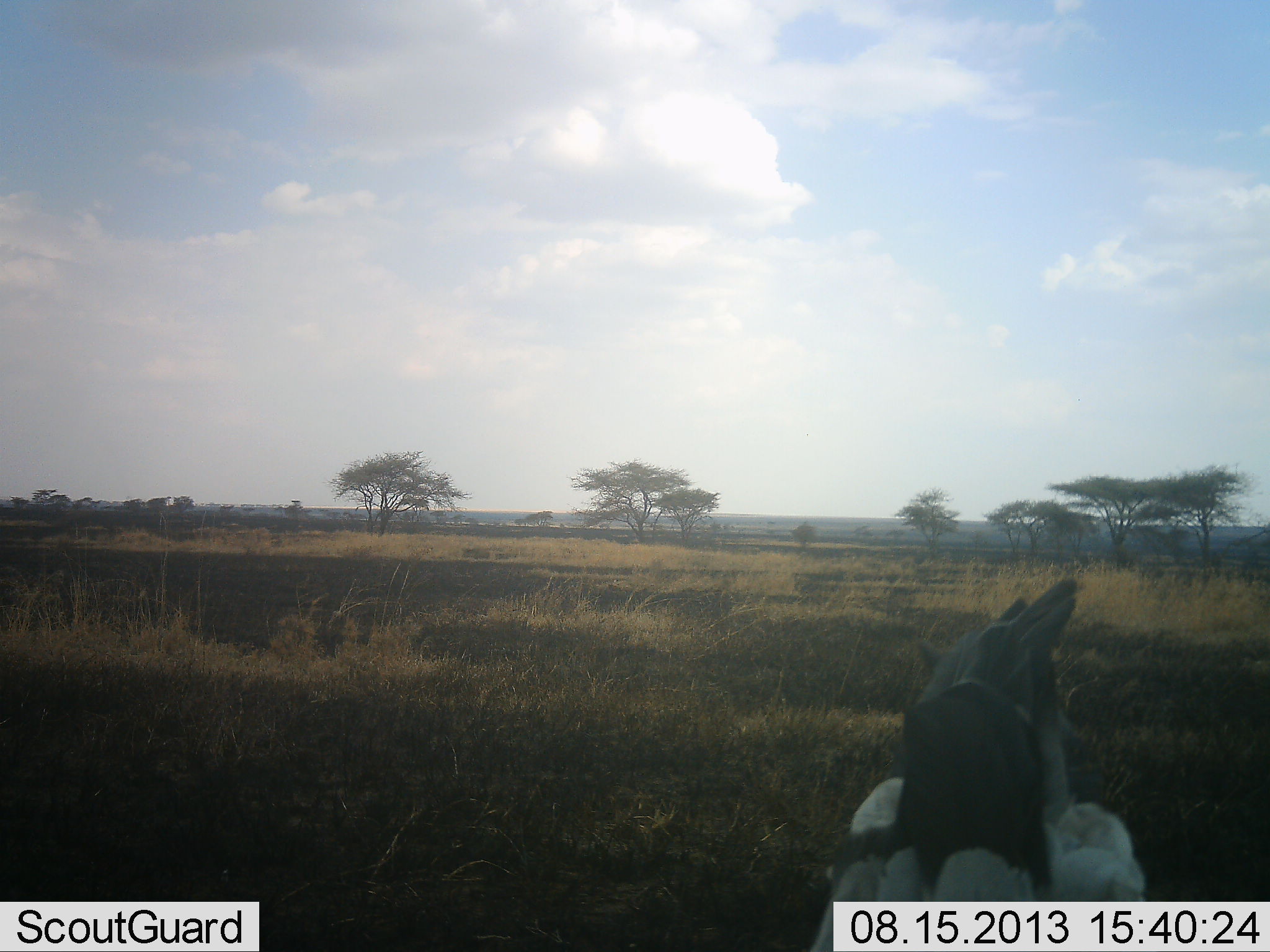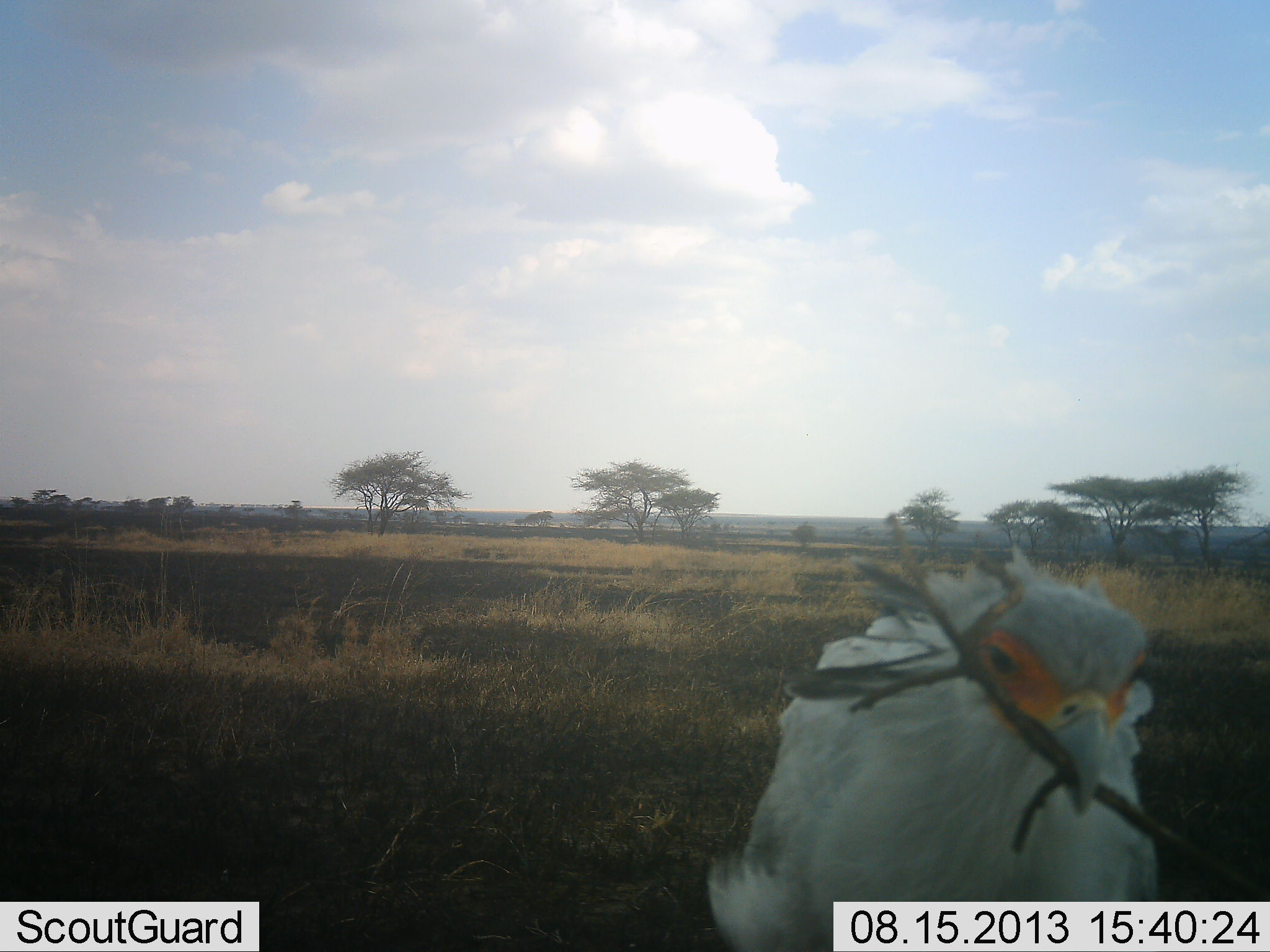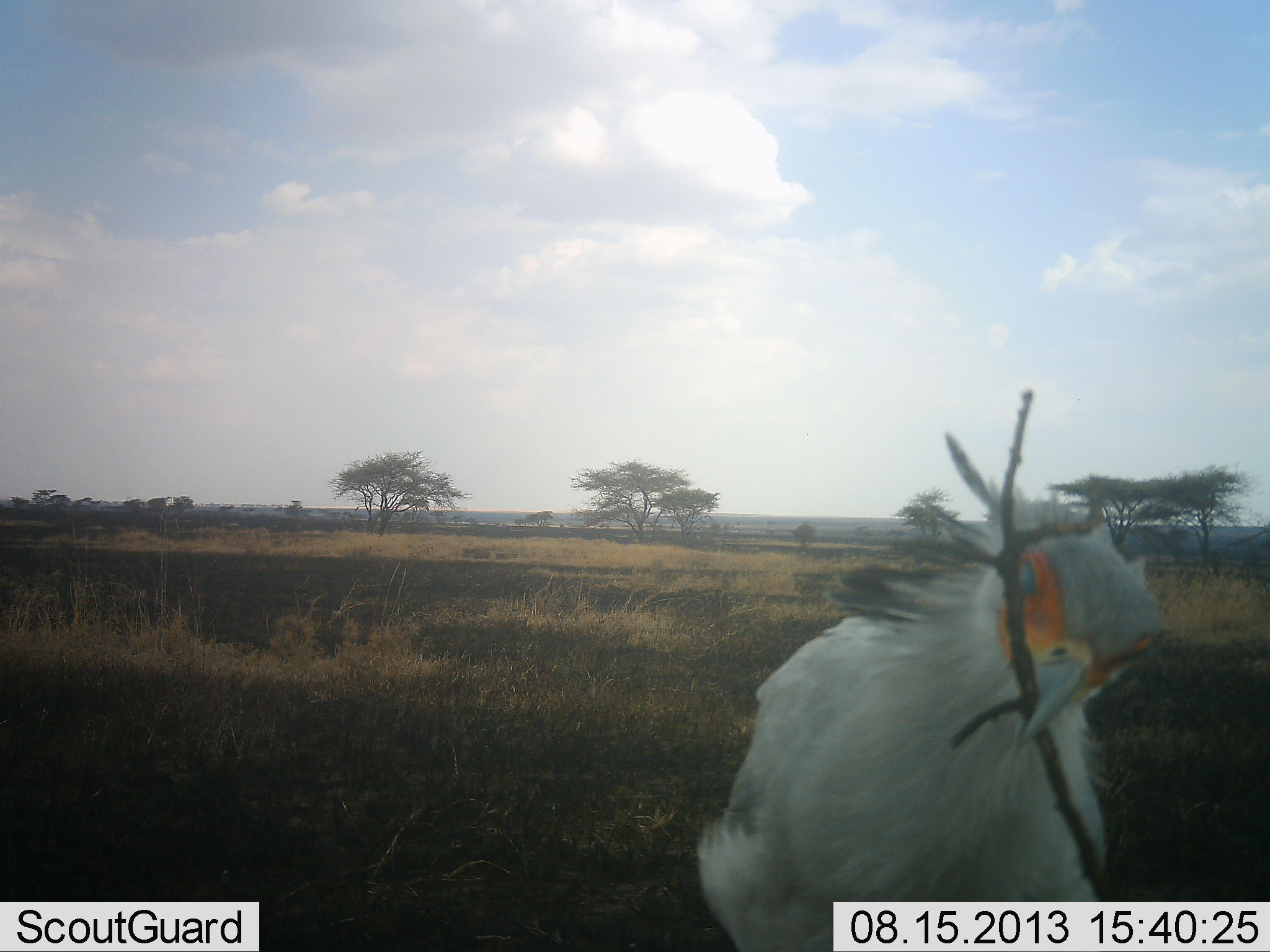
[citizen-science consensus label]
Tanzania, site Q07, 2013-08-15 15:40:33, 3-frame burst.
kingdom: Animalia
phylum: Chordata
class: Aves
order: Accipitriformes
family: Sagittariidae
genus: Sagittarius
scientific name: Sagittarius serpentarius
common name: secretary bird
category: secretarybird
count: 1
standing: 50%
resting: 0%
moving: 29%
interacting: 17%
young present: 0%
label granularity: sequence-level